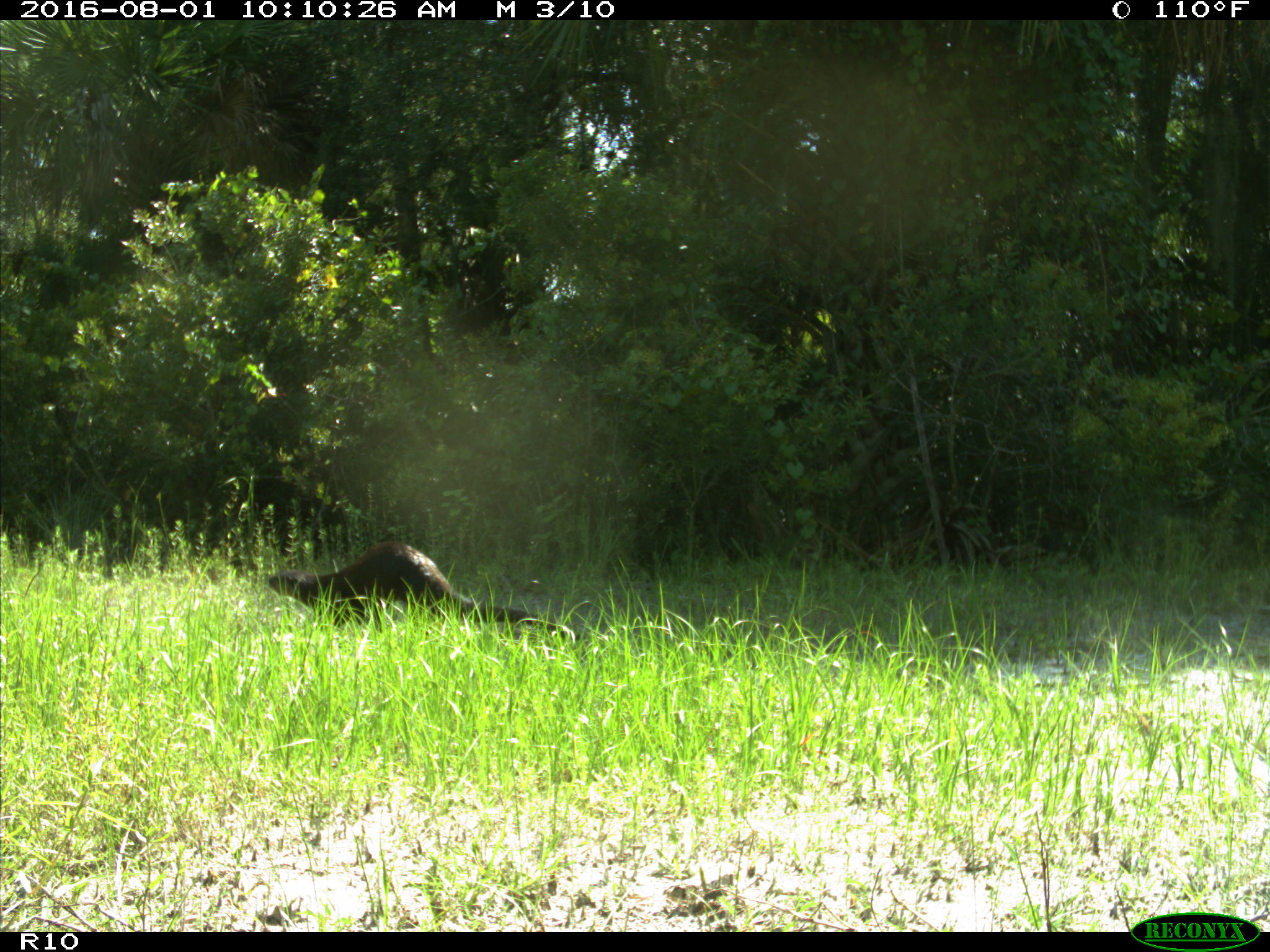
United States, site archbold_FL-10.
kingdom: Animalia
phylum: Chordata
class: Mammalia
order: Carnivora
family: Mustelidae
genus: Lontra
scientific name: Lontra canadensis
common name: north american river otter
Lontra canadensis (north american river otter).